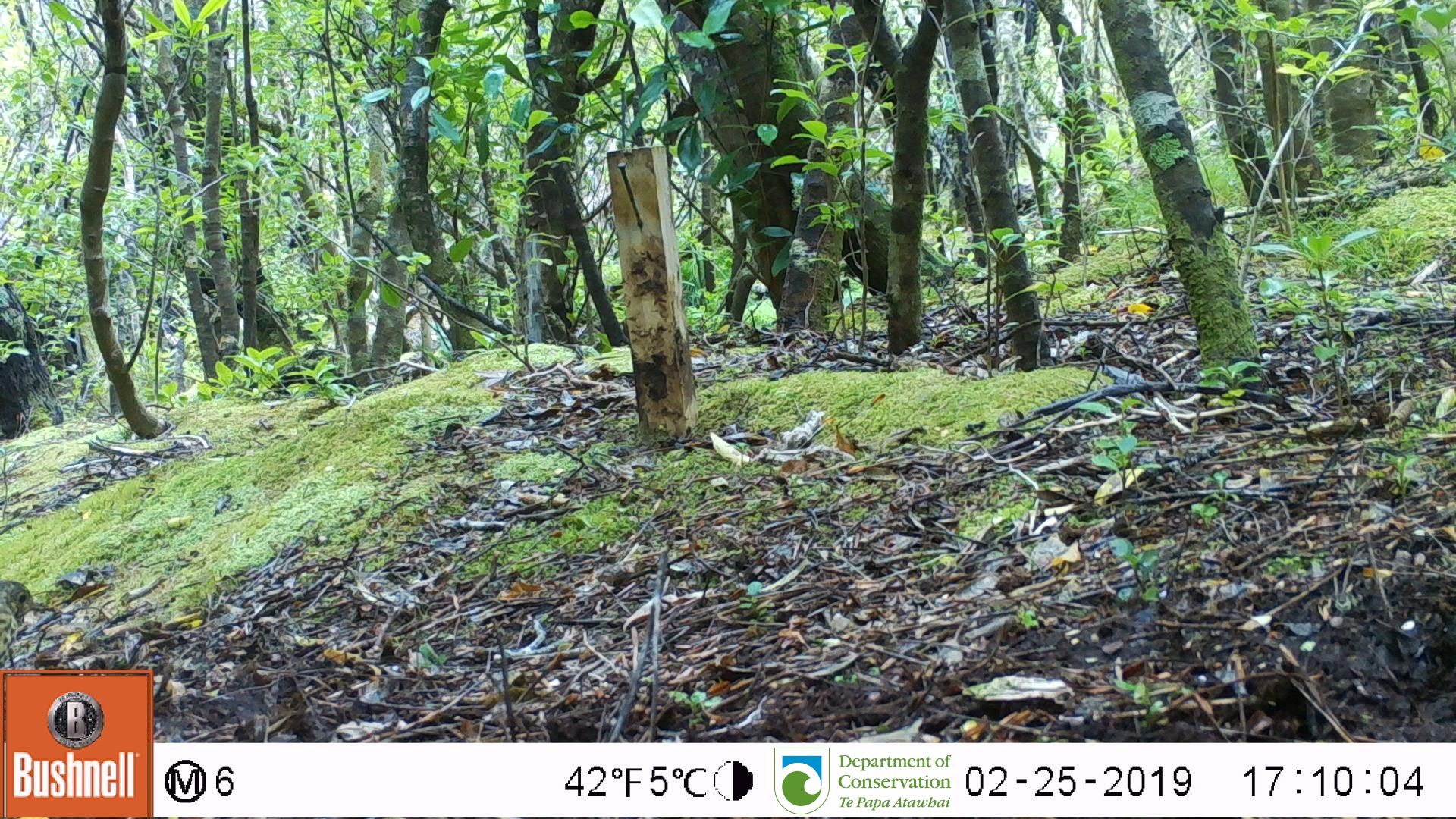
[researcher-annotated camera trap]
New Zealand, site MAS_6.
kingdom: Animalia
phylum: Chordata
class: Aves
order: Passeriformes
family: Turdidae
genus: Turdus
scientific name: Turdus philomelos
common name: song thrush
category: thrush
Thrush (song thrush) (Turdus philomelos).